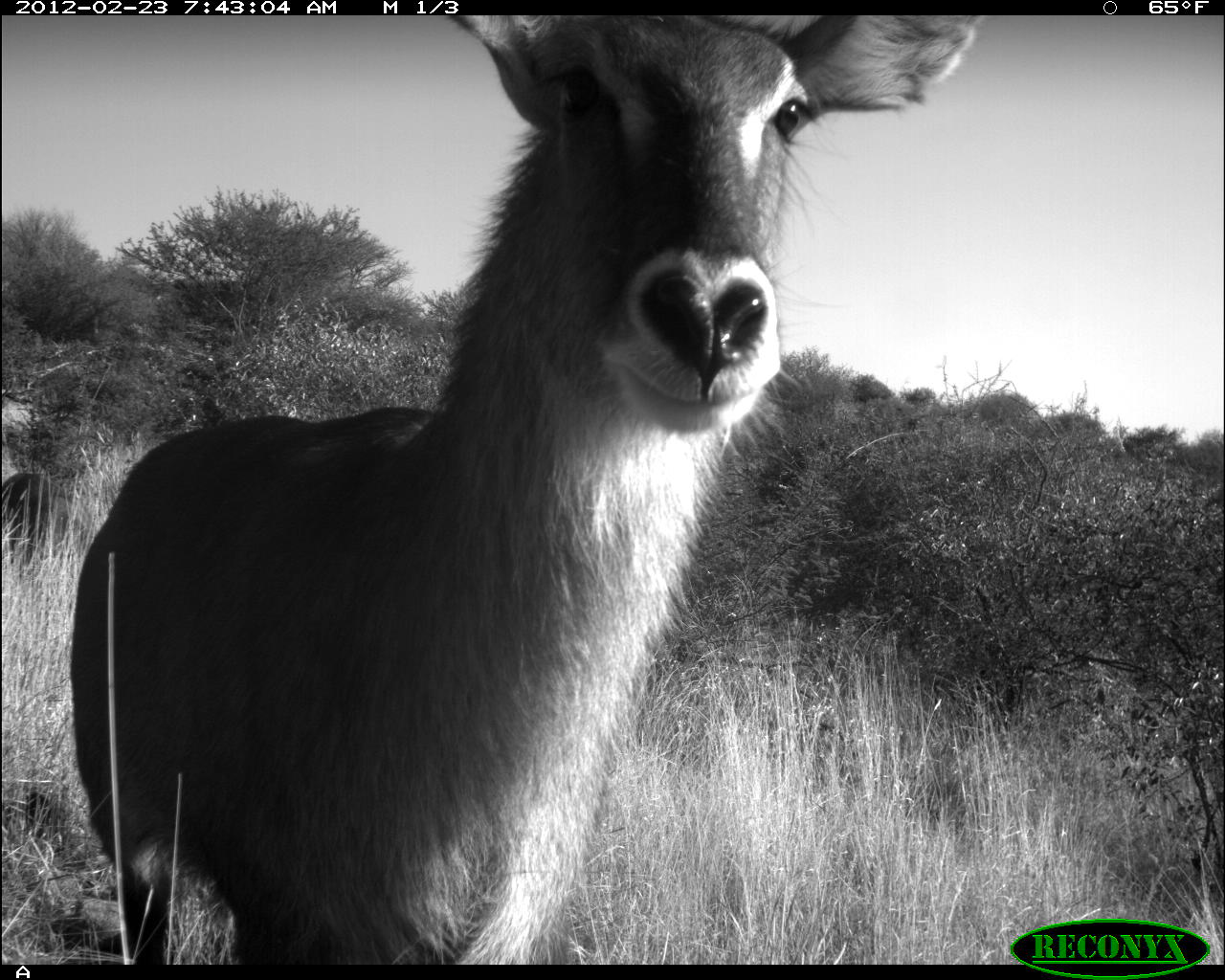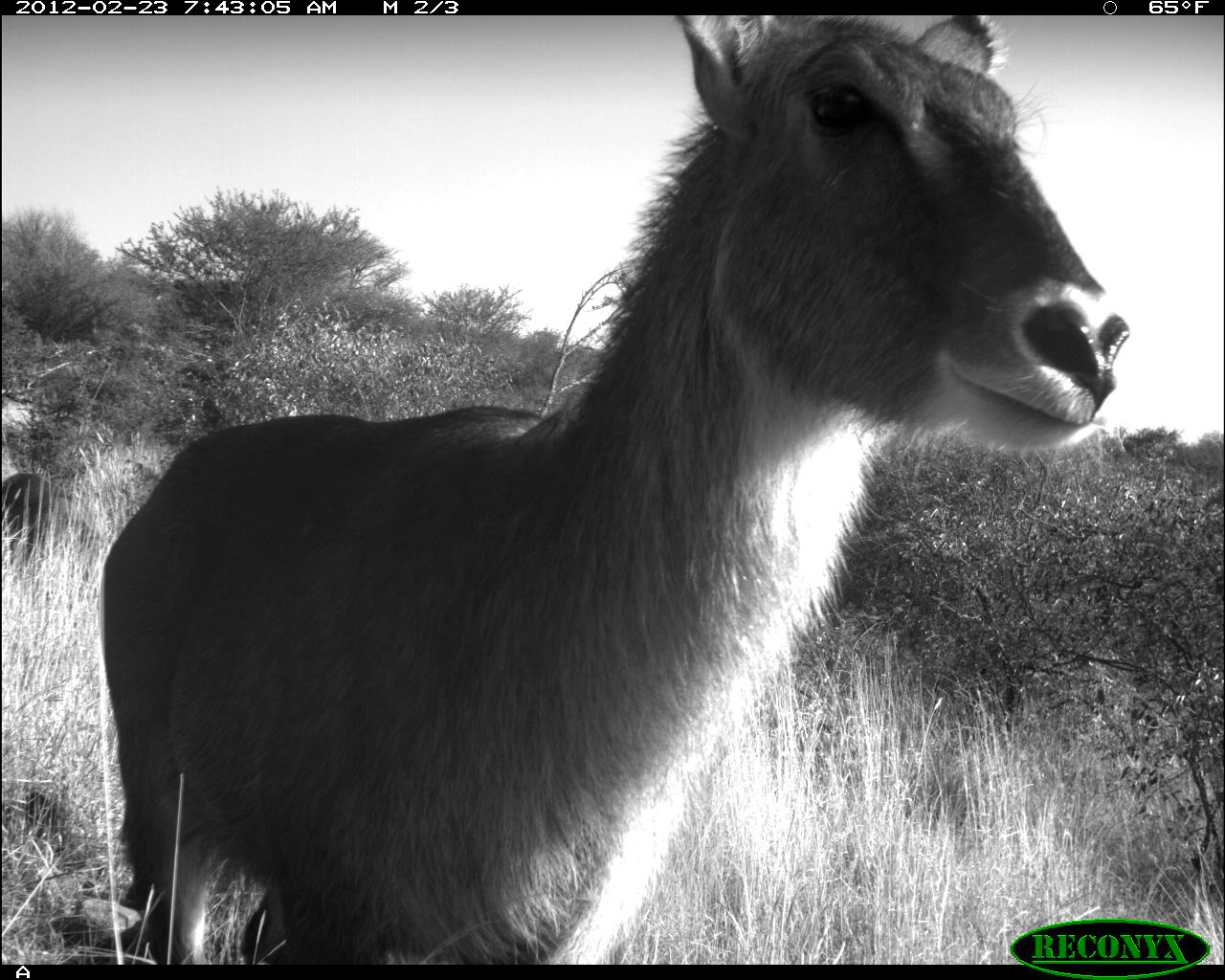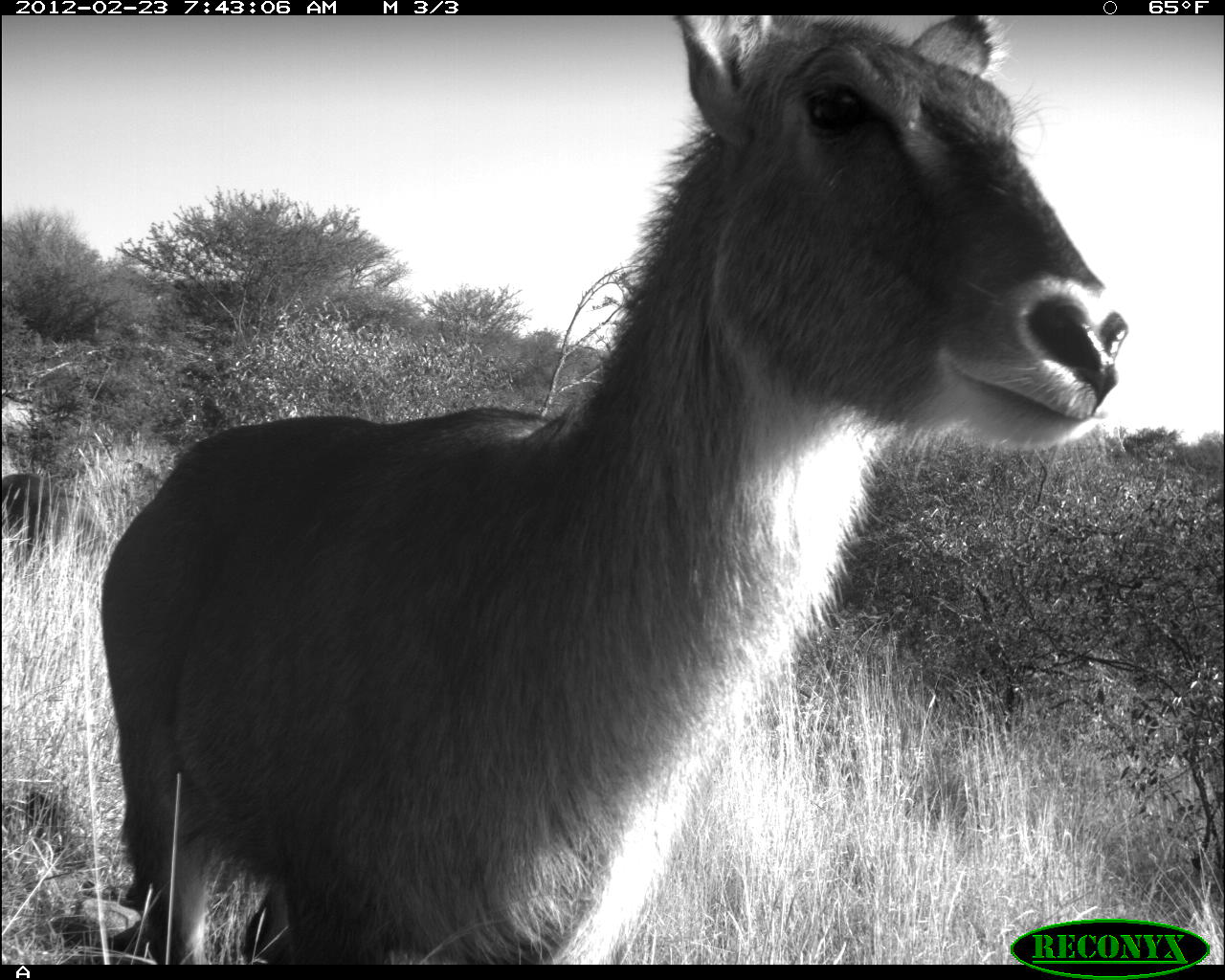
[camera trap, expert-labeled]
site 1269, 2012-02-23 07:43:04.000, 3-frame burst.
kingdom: Animalia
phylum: Chordata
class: Mammalia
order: Artiodactyla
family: Bovidae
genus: Kobus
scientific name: Kobus ellipsiprymnus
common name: waterbuck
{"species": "Kobus ellipsiprymnus (waterbuck)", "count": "2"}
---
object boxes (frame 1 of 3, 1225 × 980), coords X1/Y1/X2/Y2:
kobus ellipsiprymnus: 55/14/994/963; 0/457/74/577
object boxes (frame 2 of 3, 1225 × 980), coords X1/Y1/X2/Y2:
kobus ellipsiprymnus: 88/14/1137/963; 0/457/90/577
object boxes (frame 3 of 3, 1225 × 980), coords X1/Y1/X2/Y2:
kobus ellipsiprymnus: 88/14/1137/963; 0/457/90/577; 25/454/34/458